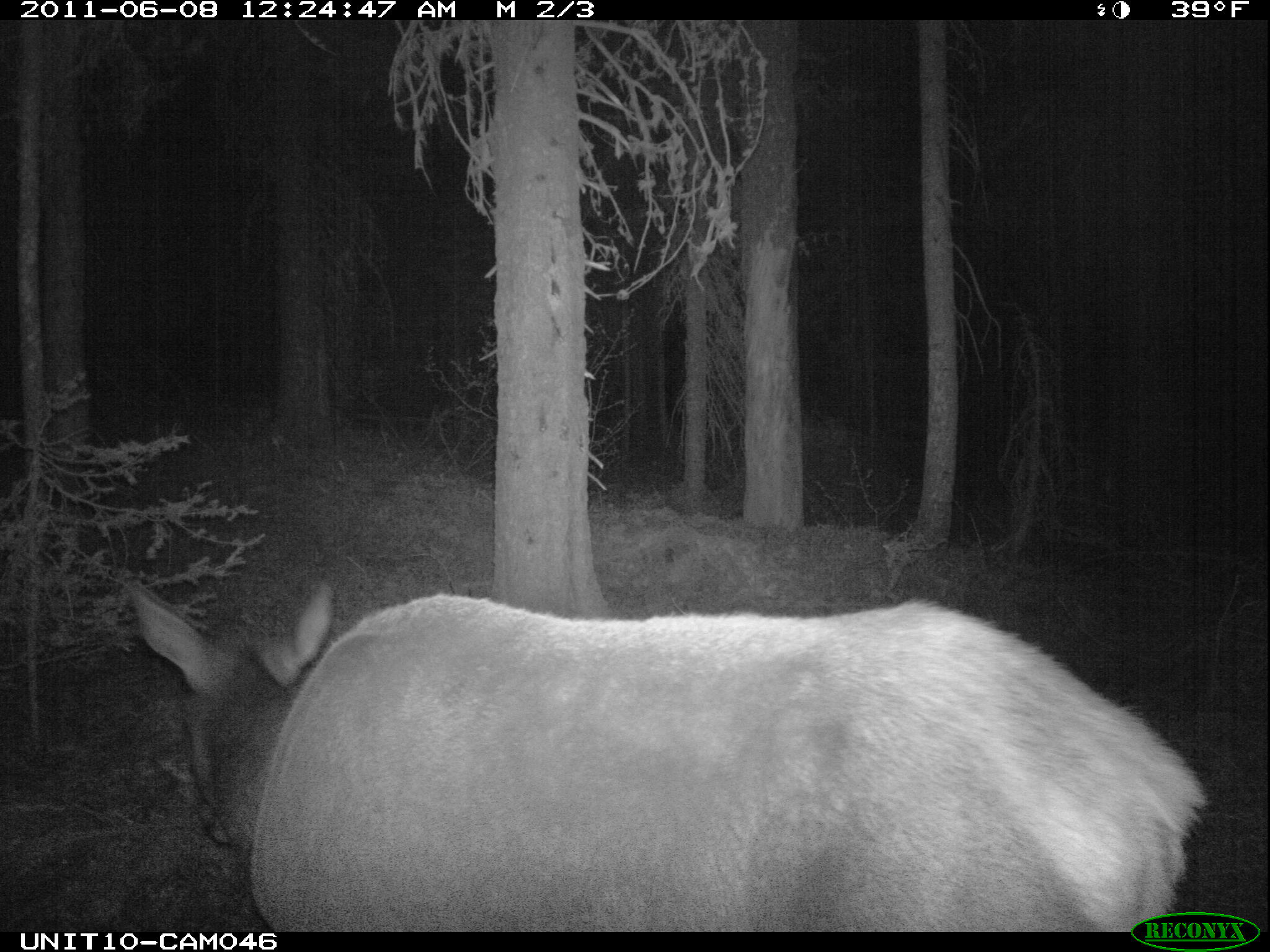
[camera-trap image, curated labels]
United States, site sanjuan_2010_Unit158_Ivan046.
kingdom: Animalia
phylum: Chordata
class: Mammalia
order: Artiodactyla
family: Cervidae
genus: Cervus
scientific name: Cervus elaphus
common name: red deer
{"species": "Cervus elaphus (red deer)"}